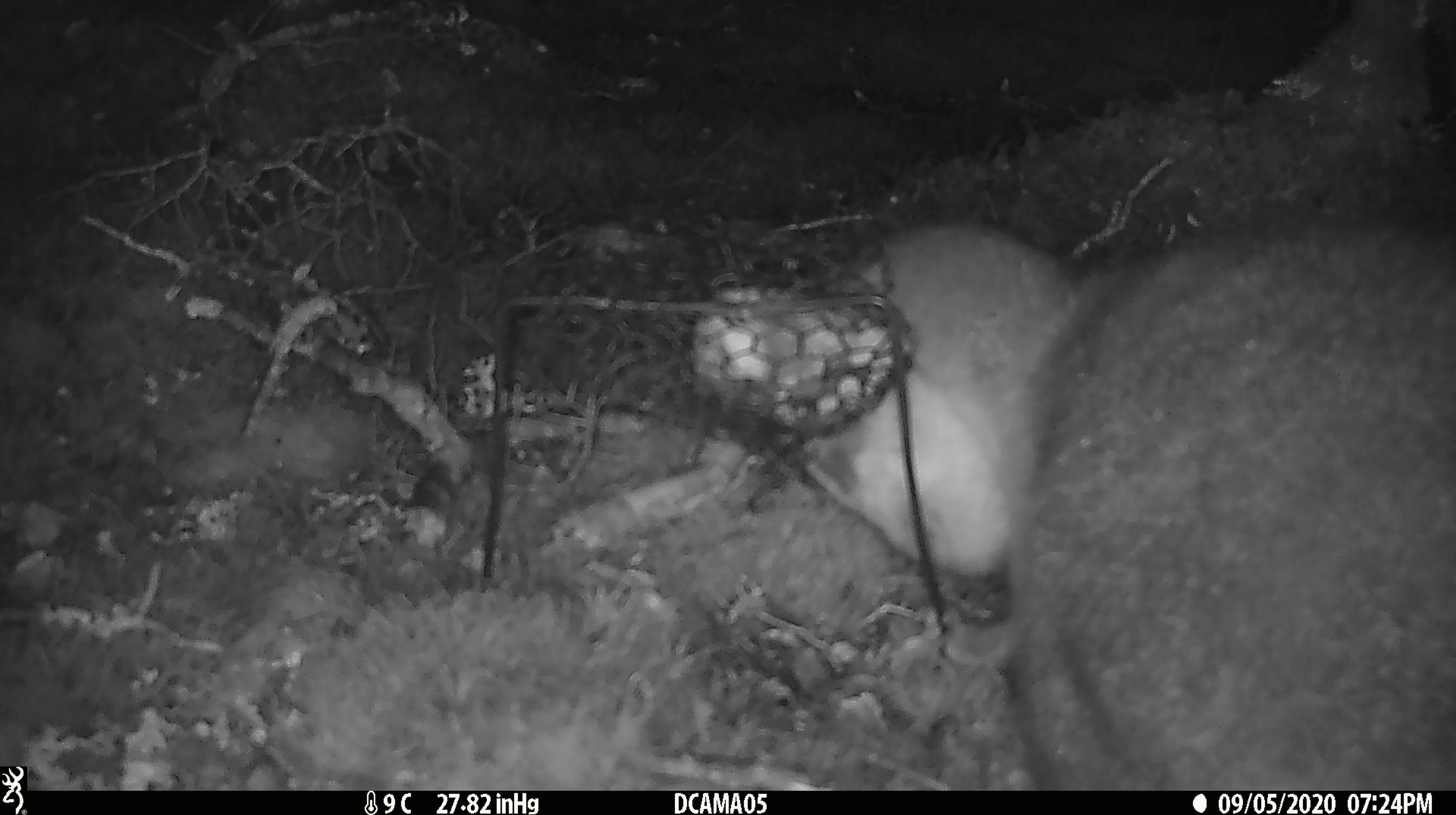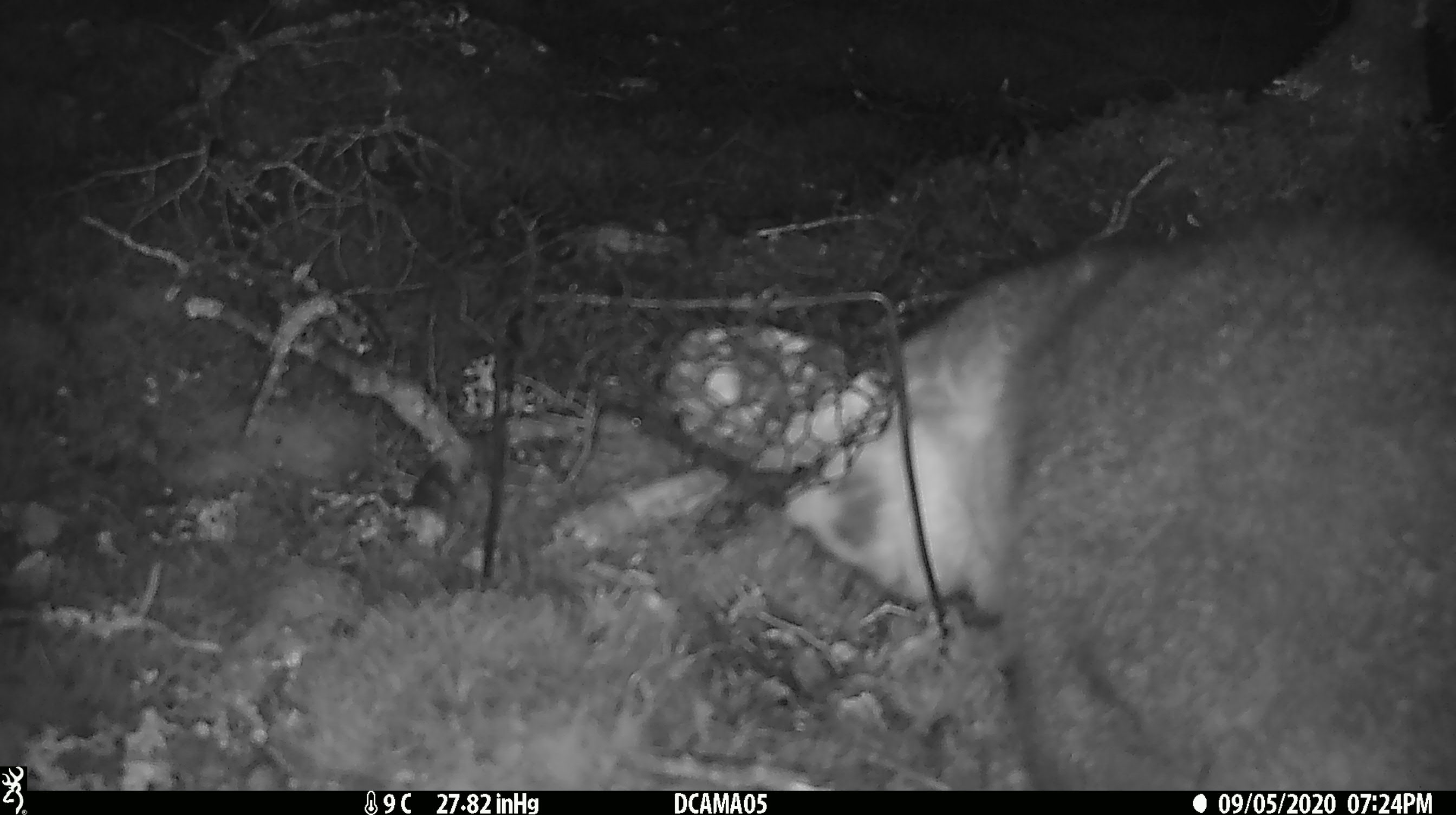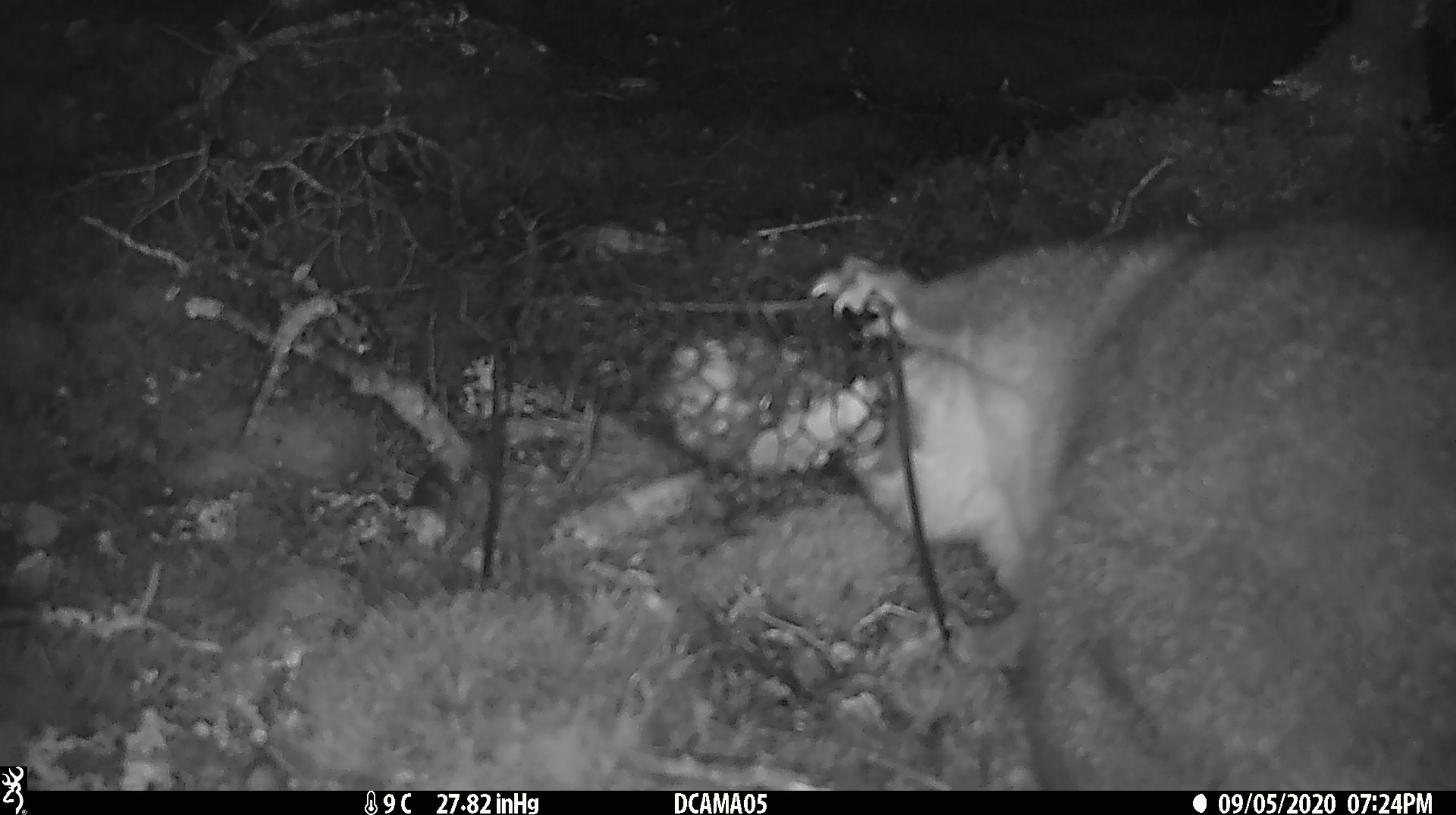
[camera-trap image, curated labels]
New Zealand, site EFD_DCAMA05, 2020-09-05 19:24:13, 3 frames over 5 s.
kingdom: Animalia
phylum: Chordata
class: Mammalia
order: Diprotodontia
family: Phalangeridae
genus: Trichosurus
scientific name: Trichosurus vulpecula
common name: common brushtail possum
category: possum